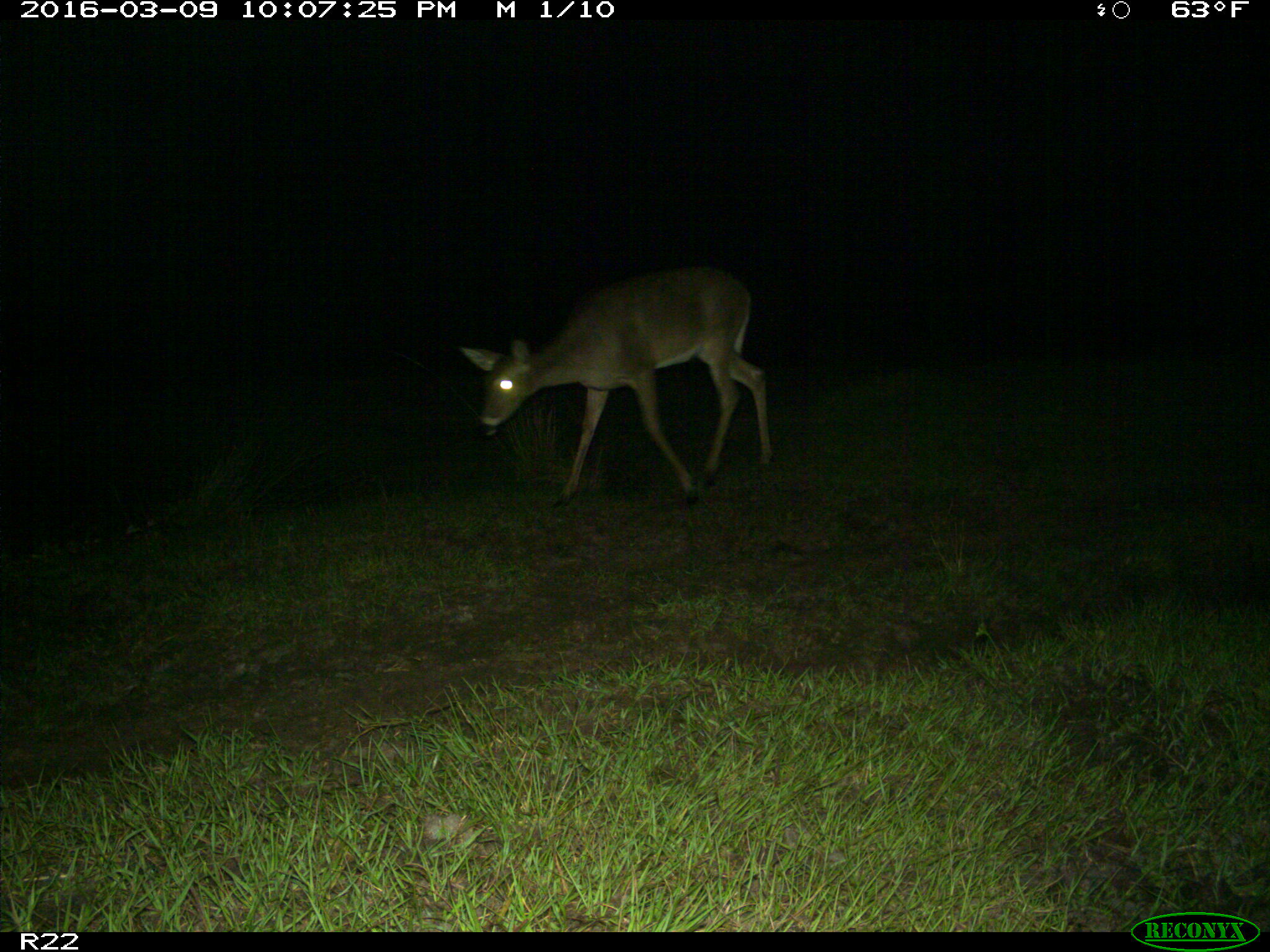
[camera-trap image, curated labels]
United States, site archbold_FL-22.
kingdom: Animalia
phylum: Chordata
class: Mammalia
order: Artiodactyla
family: Cervidae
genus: Odocoileus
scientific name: Odocoileus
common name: deer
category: unidentified deer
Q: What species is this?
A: Unidentified deer (deer) (Odocoileus).